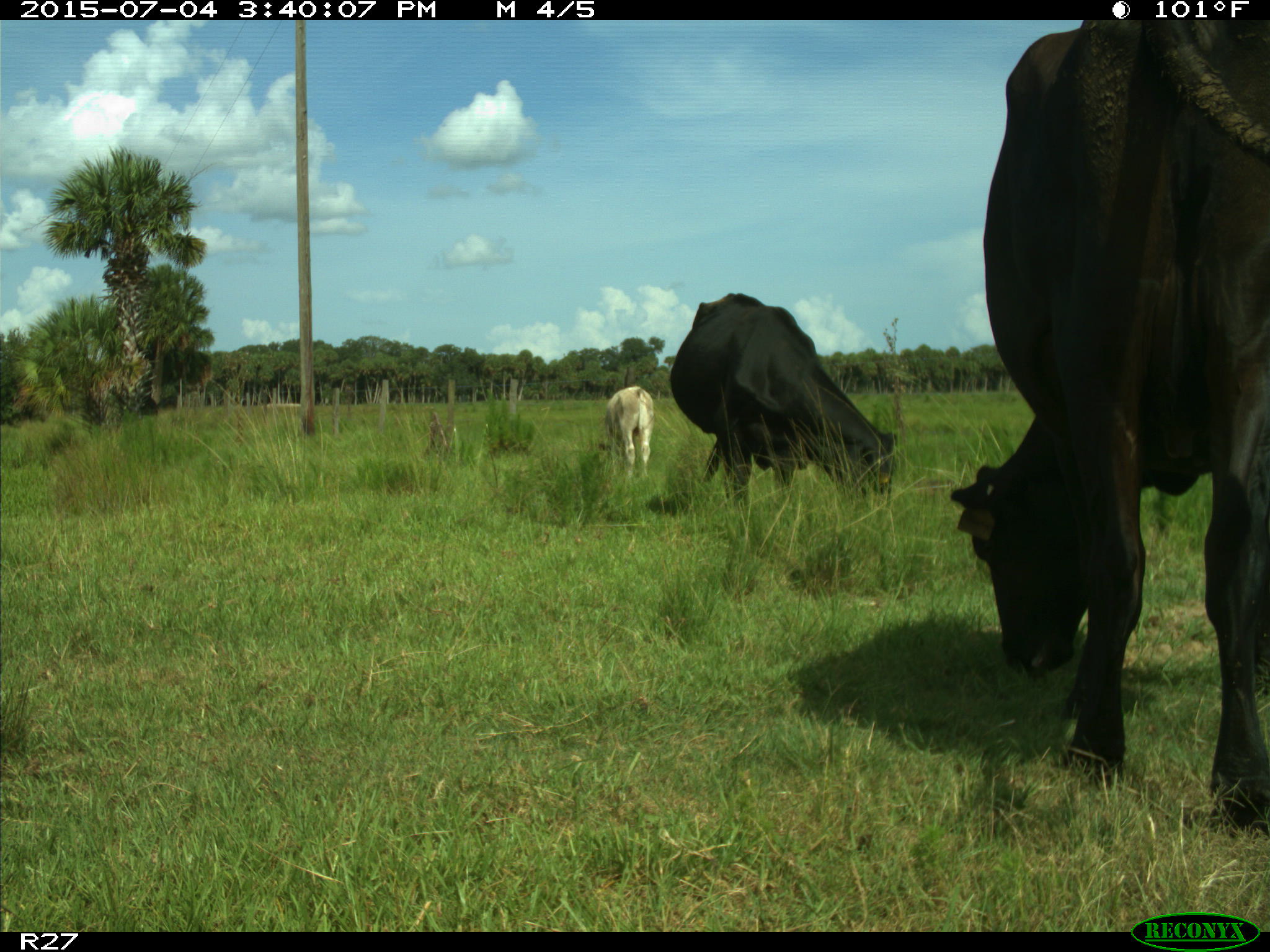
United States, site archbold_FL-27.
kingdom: Animalia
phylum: Chordata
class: Mammalia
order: Artiodactyla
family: Bovidae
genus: Bos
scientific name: Bos taurus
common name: domestic cow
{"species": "Bos taurus (domestic cow)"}